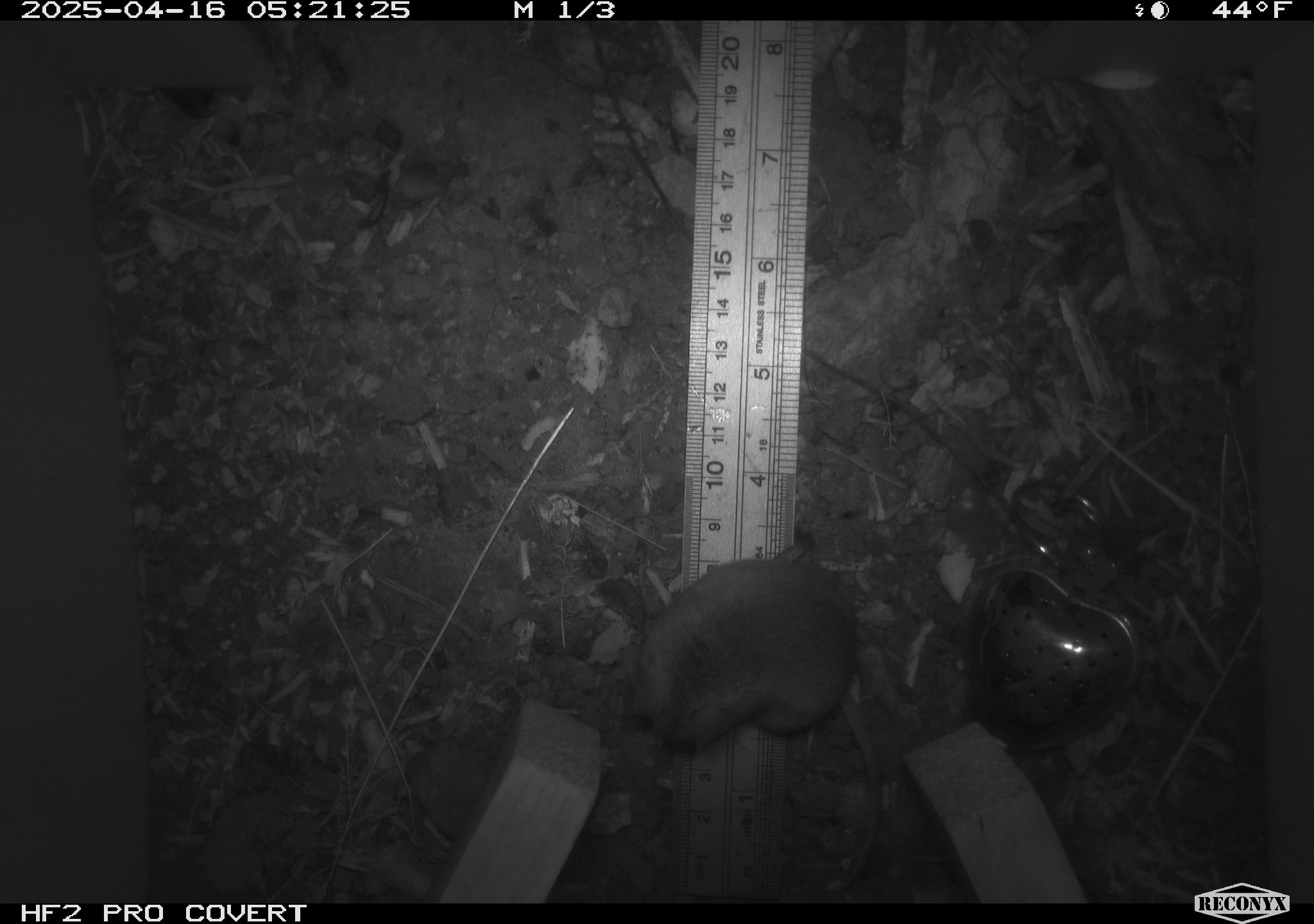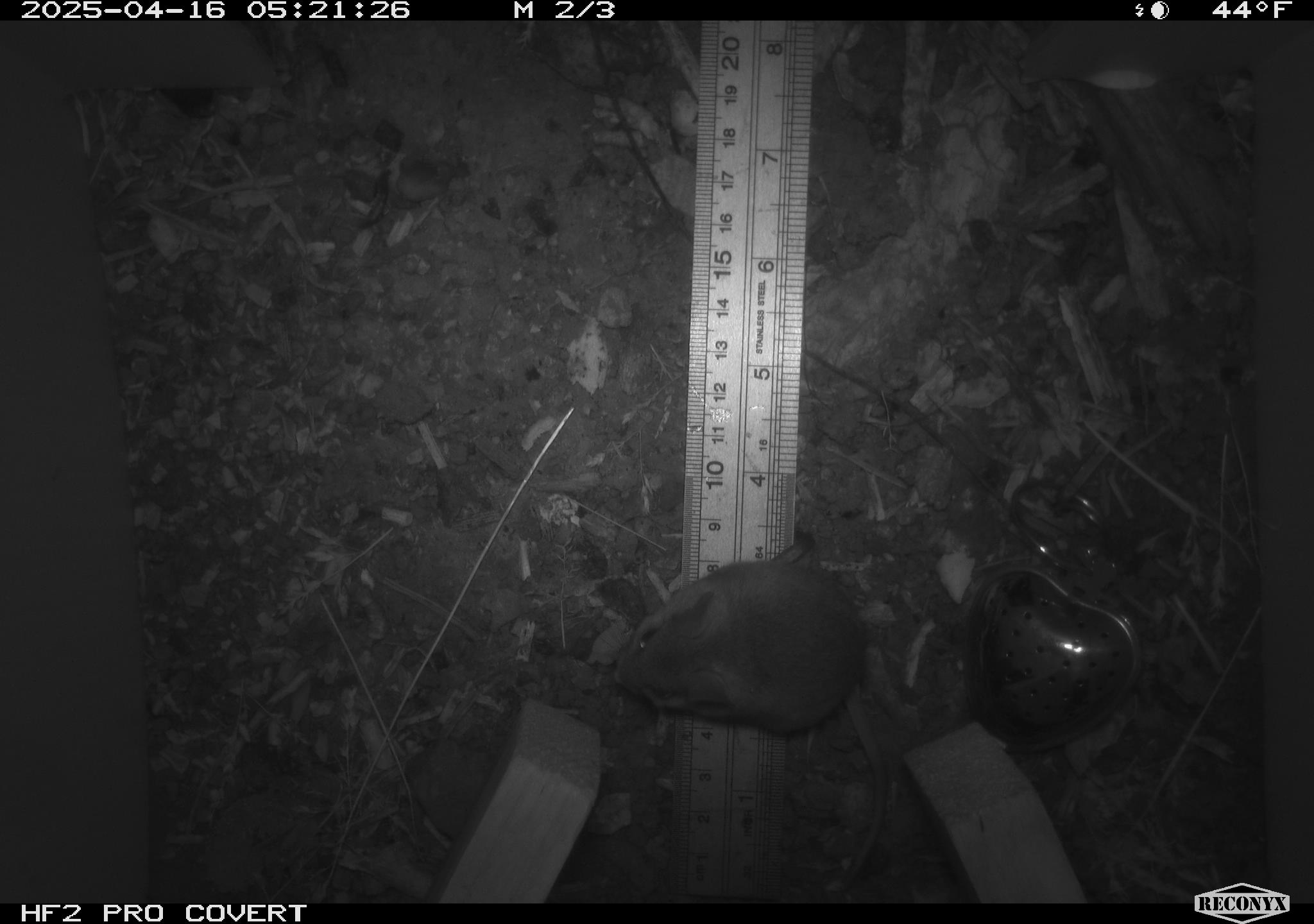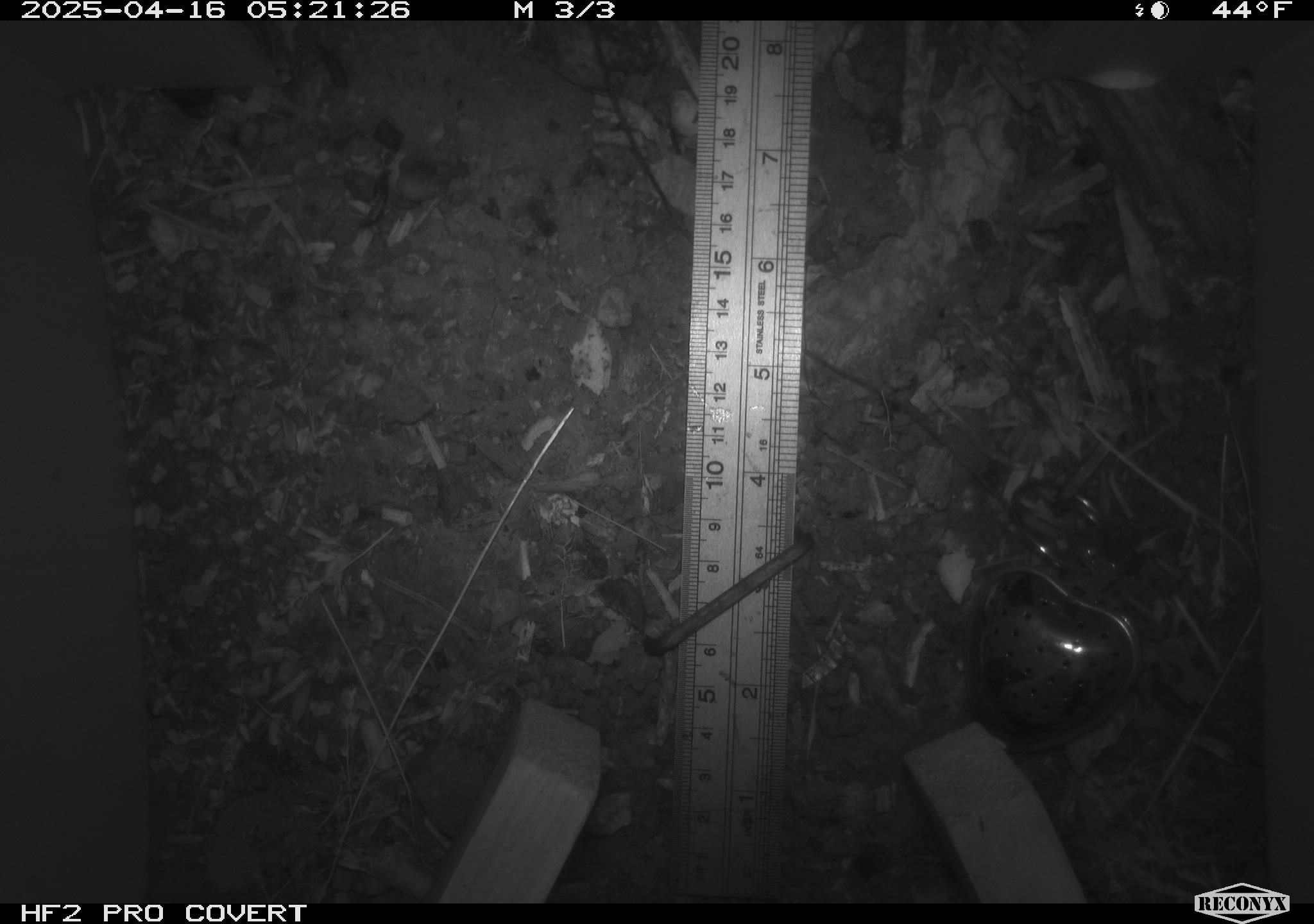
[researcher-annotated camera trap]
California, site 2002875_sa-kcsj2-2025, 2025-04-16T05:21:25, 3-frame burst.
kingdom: Animalia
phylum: Chordata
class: Mammalia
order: Rodentia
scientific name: Rodentia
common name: rodent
Rodent (Rodentia).